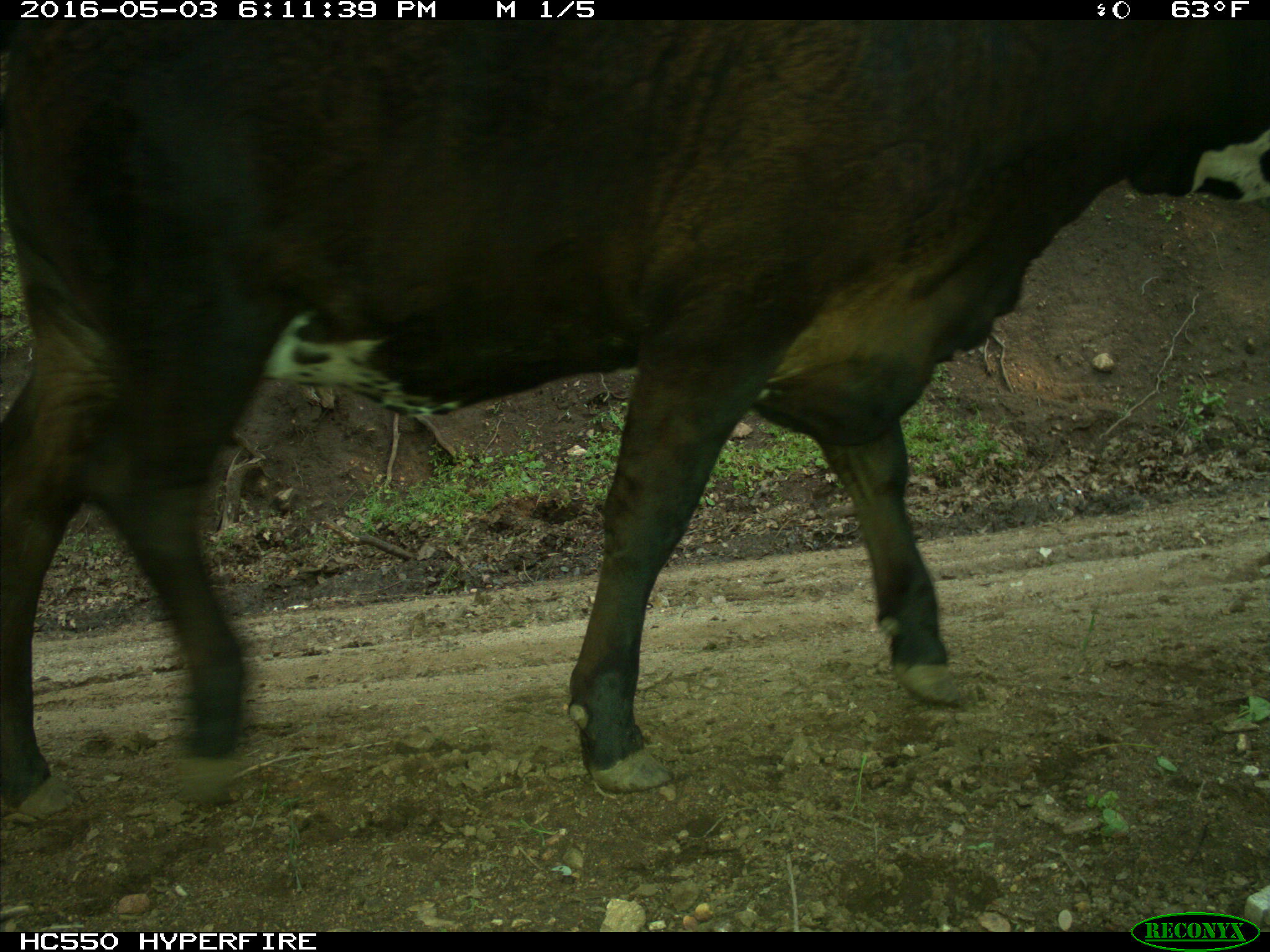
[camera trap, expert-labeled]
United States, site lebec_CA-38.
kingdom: Animalia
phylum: Chordata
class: Mammalia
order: Artiodactyla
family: Bovidae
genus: Bos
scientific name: Bos taurus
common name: domestic cow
Bos taurus (domestic cow).